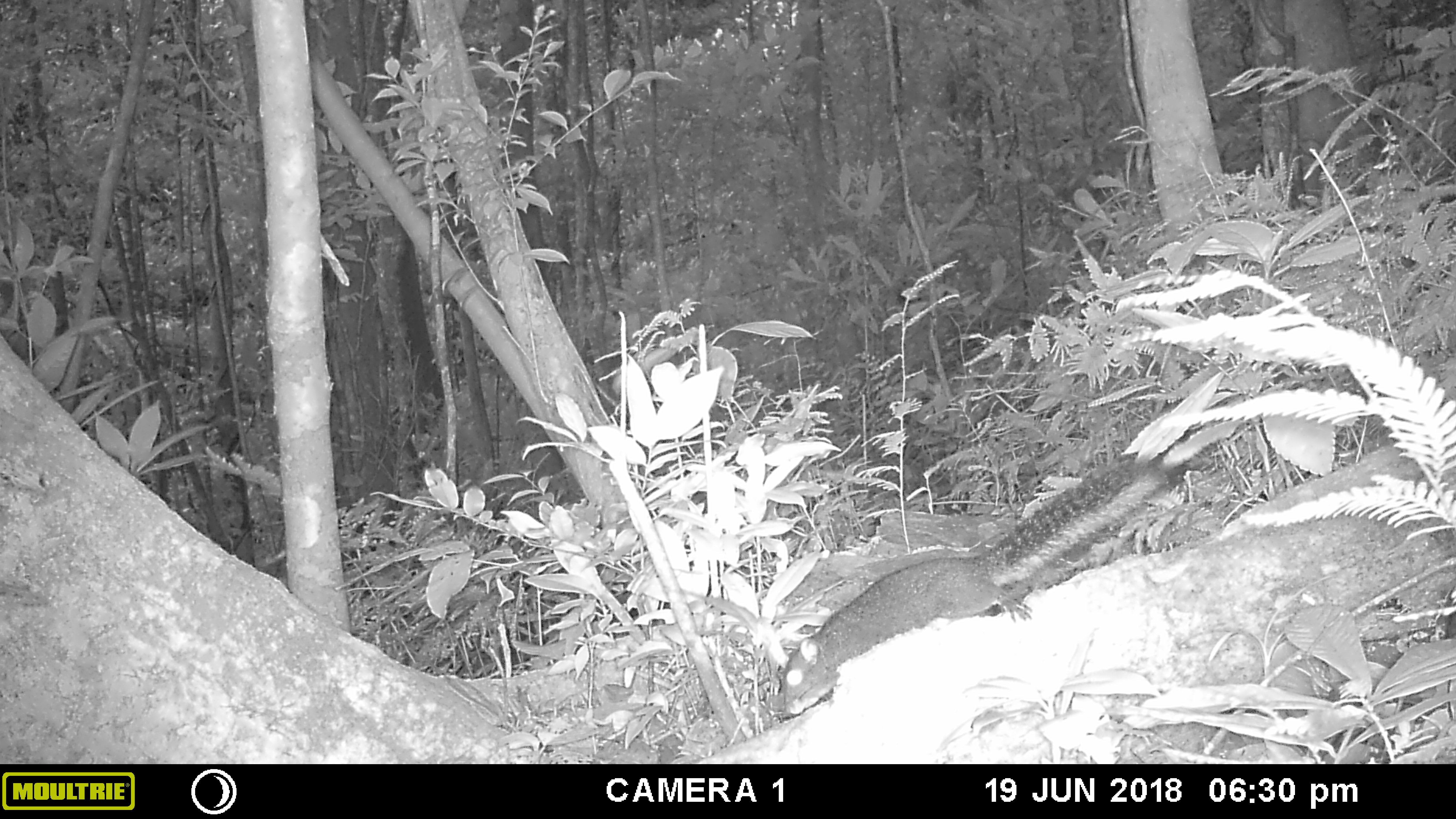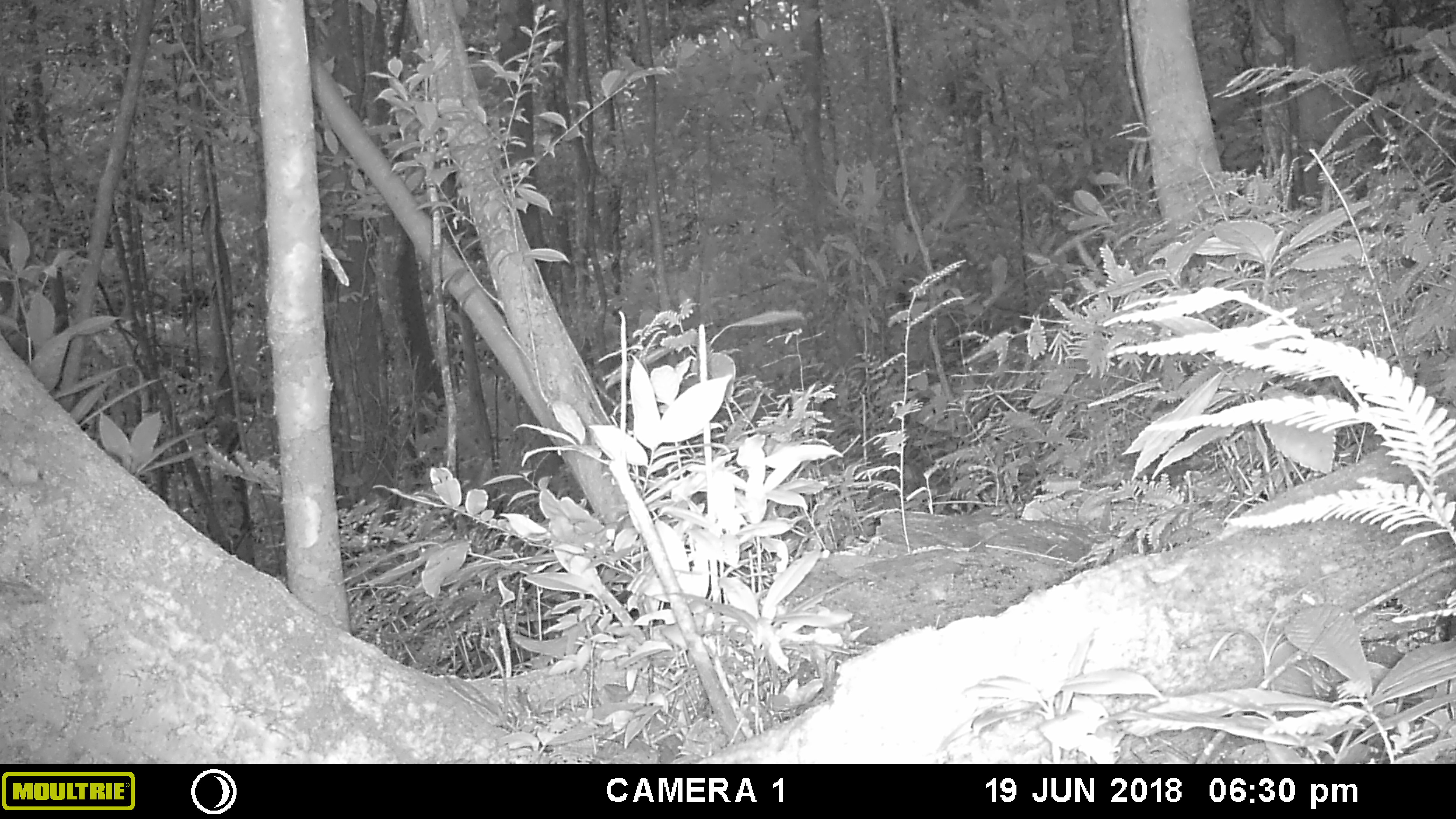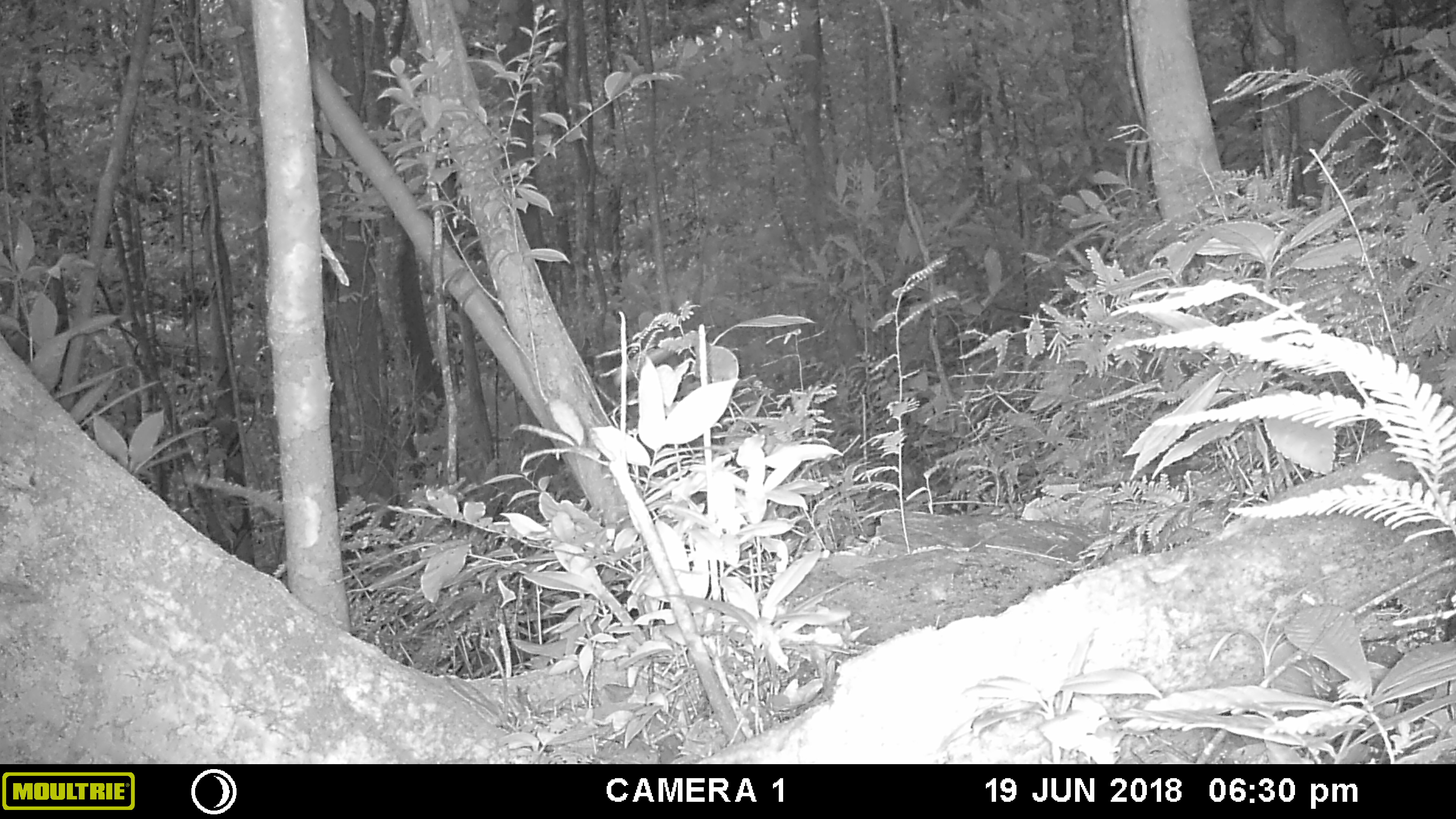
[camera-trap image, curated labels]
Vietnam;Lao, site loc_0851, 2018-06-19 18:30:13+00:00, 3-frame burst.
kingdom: Animalia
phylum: Chordata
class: Mammalia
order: Rodentia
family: Sciuridae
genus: Sciurus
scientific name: Sciurus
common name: squirrel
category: unidentified squirrel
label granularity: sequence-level